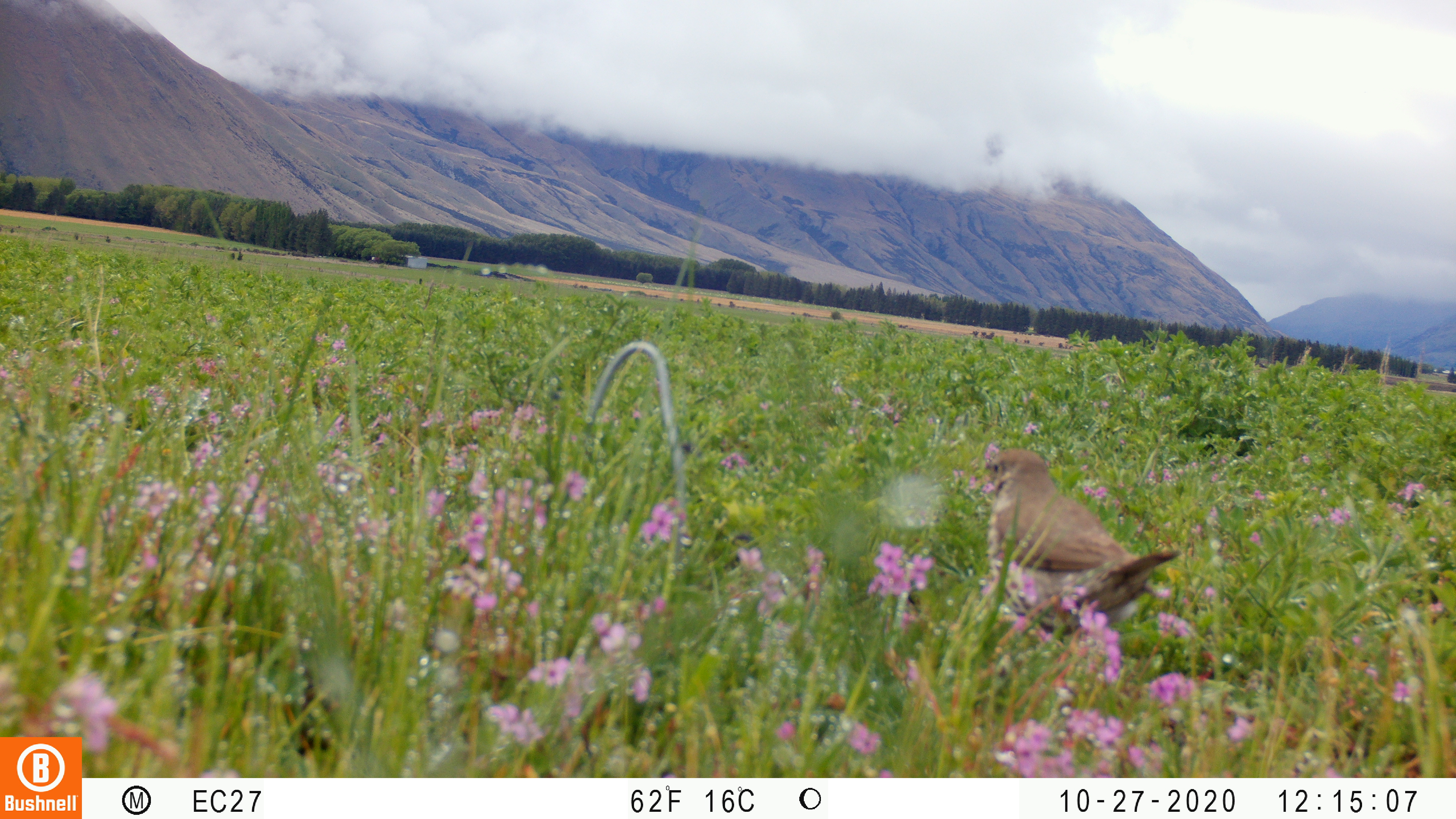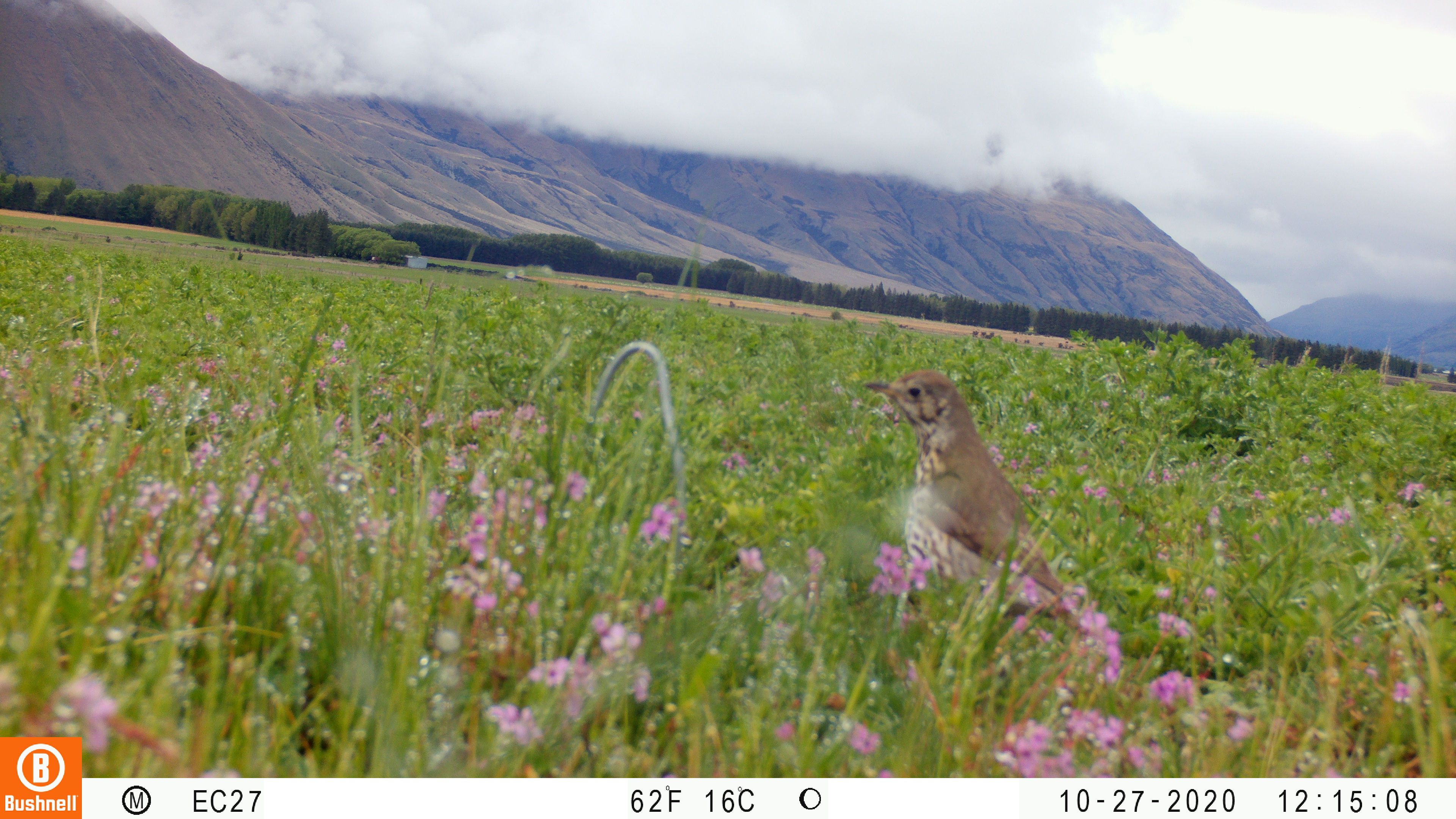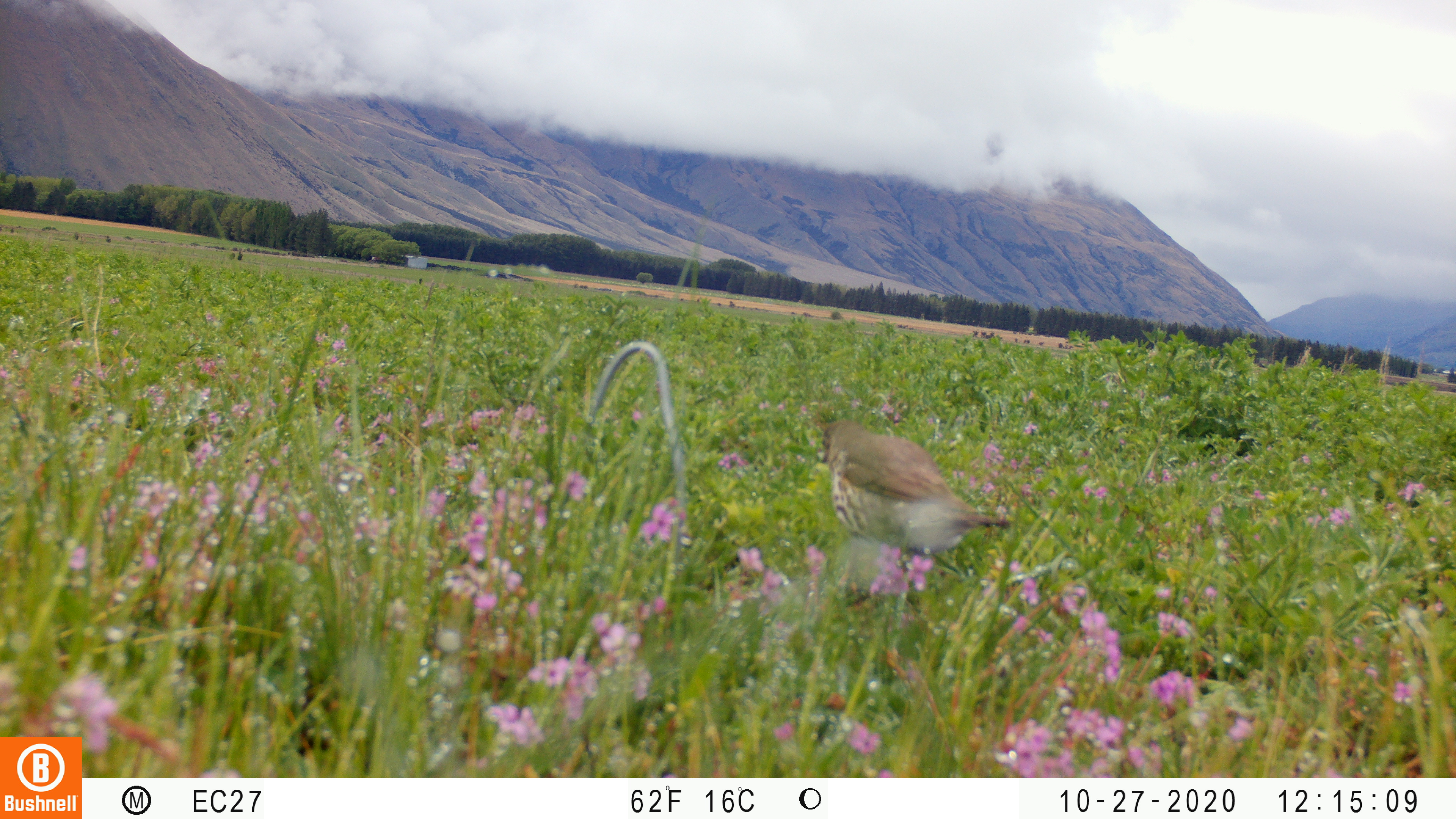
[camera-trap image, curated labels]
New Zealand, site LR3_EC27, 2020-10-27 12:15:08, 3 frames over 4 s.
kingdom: Animalia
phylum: Chordata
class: Aves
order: Passeriformes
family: Turdidae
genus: Turdus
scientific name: Turdus philomelos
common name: song thrush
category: thrush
Thrush (song thrush) (Turdus philomelos).